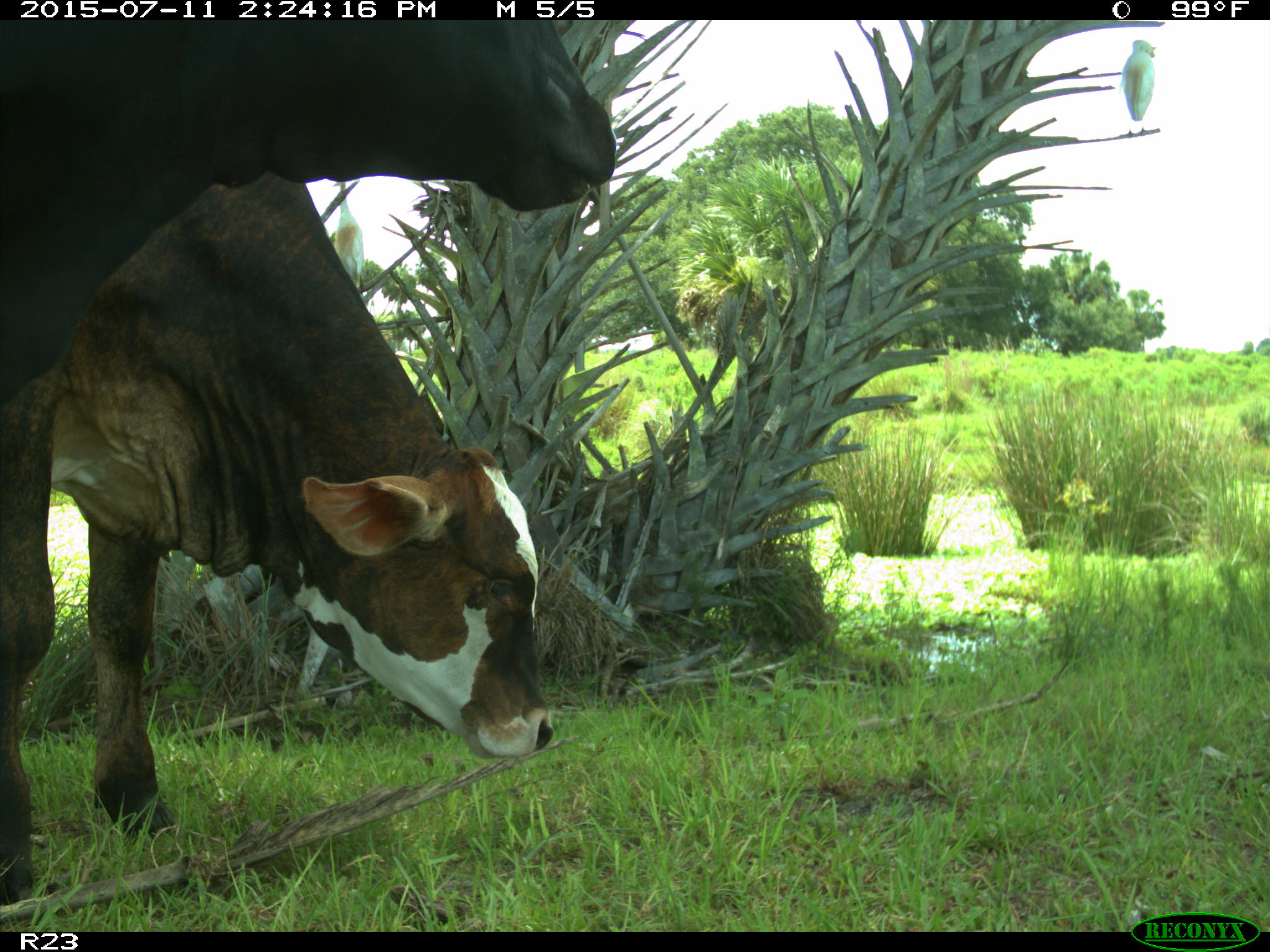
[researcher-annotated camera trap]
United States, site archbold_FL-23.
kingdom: Animalia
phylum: Chordata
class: Mammalia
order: Artiodactyla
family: Bovidae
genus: Bos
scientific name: Bos taurus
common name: domestic cow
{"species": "Bos taurus (domestic cow)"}